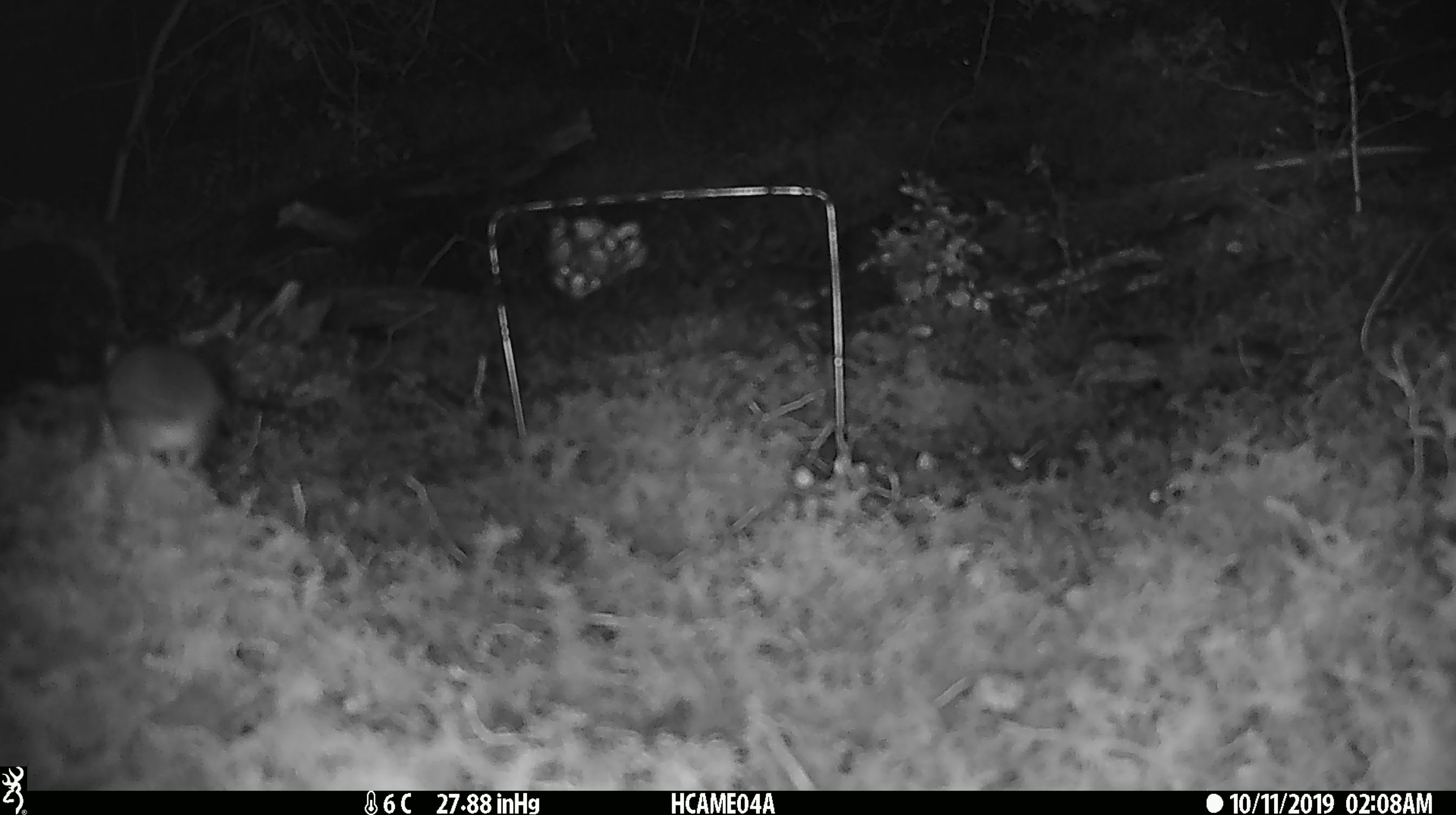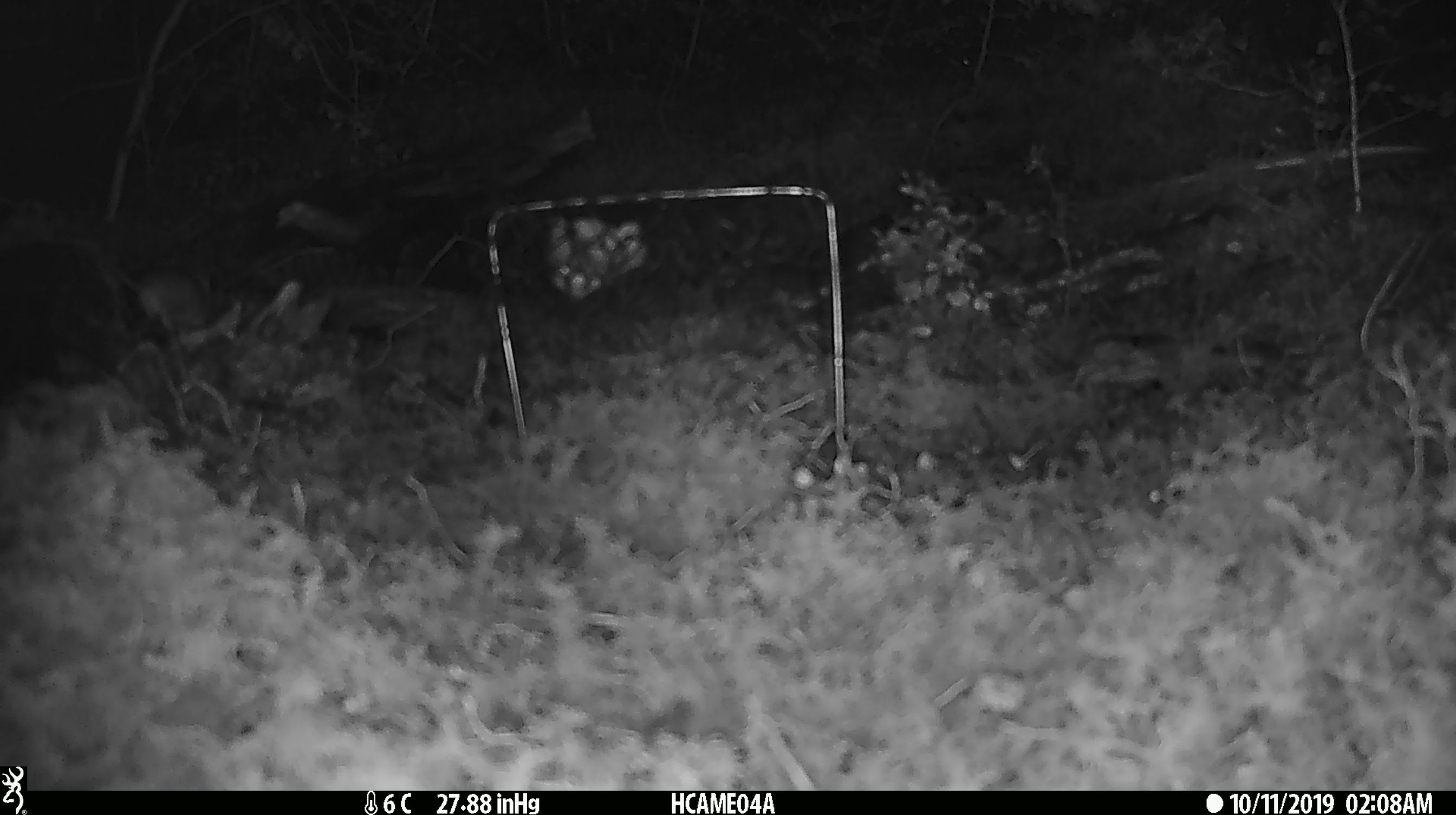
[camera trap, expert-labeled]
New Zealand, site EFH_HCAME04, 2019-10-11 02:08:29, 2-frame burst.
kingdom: Animalia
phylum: Chordata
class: Mammalia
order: Rodentia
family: Muridae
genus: Mus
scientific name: Mus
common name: mouse